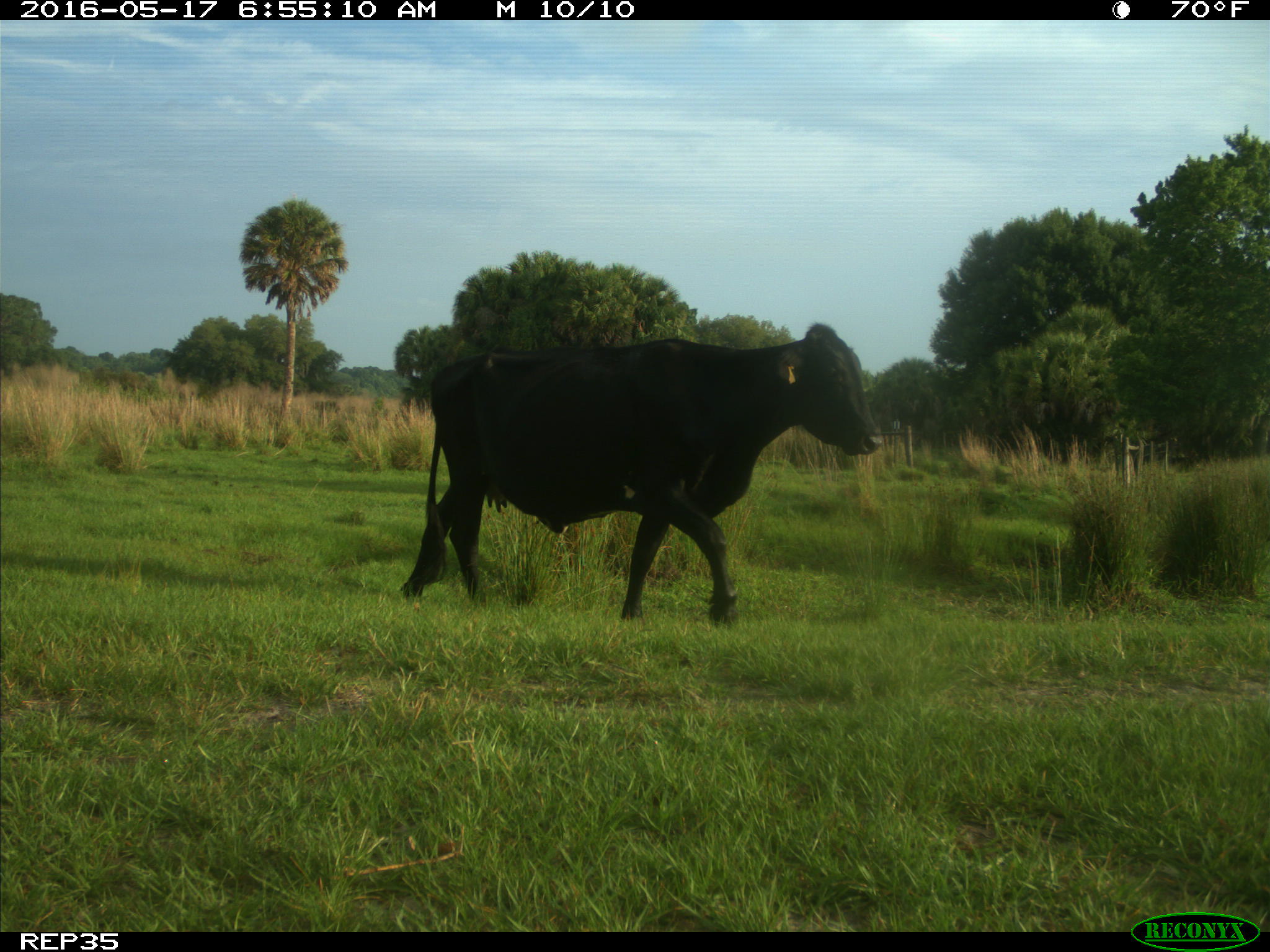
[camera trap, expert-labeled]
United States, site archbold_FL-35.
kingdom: Animalia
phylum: Chordata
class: Mammalia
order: Artiodactyla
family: Bovidae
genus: Bos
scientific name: Bos taurus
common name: domestic cow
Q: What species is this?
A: Bos taurus (domestic cow).